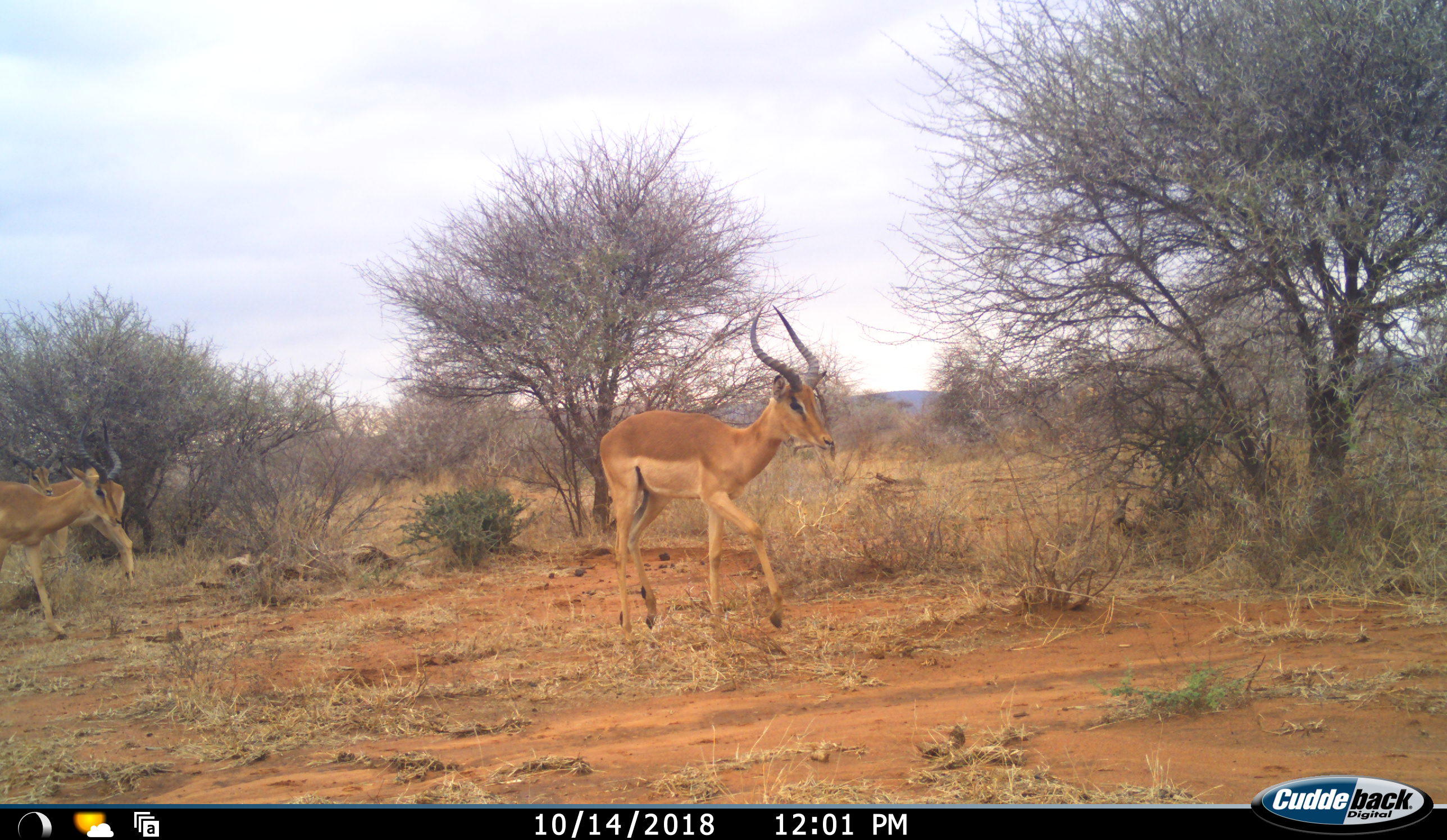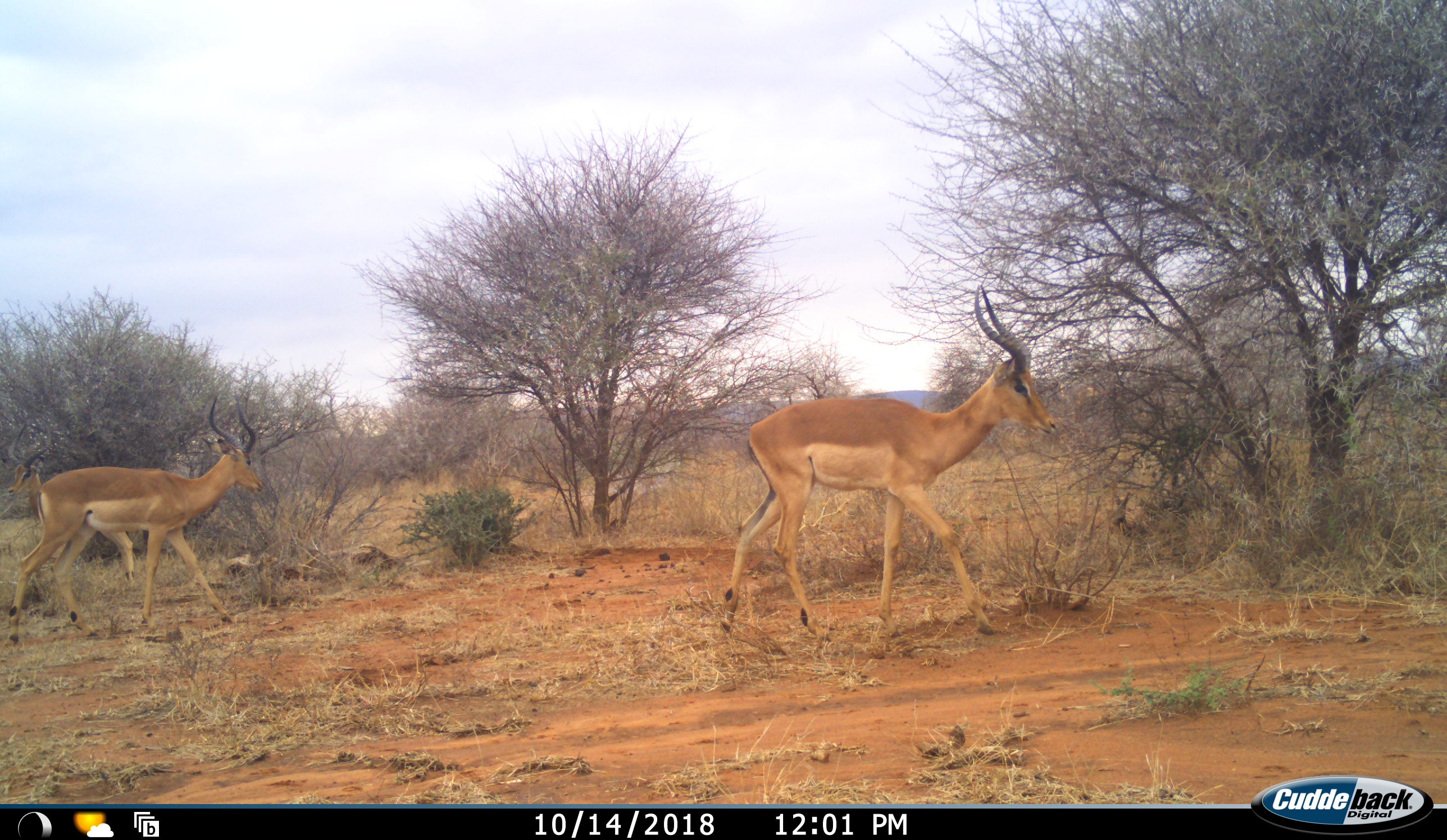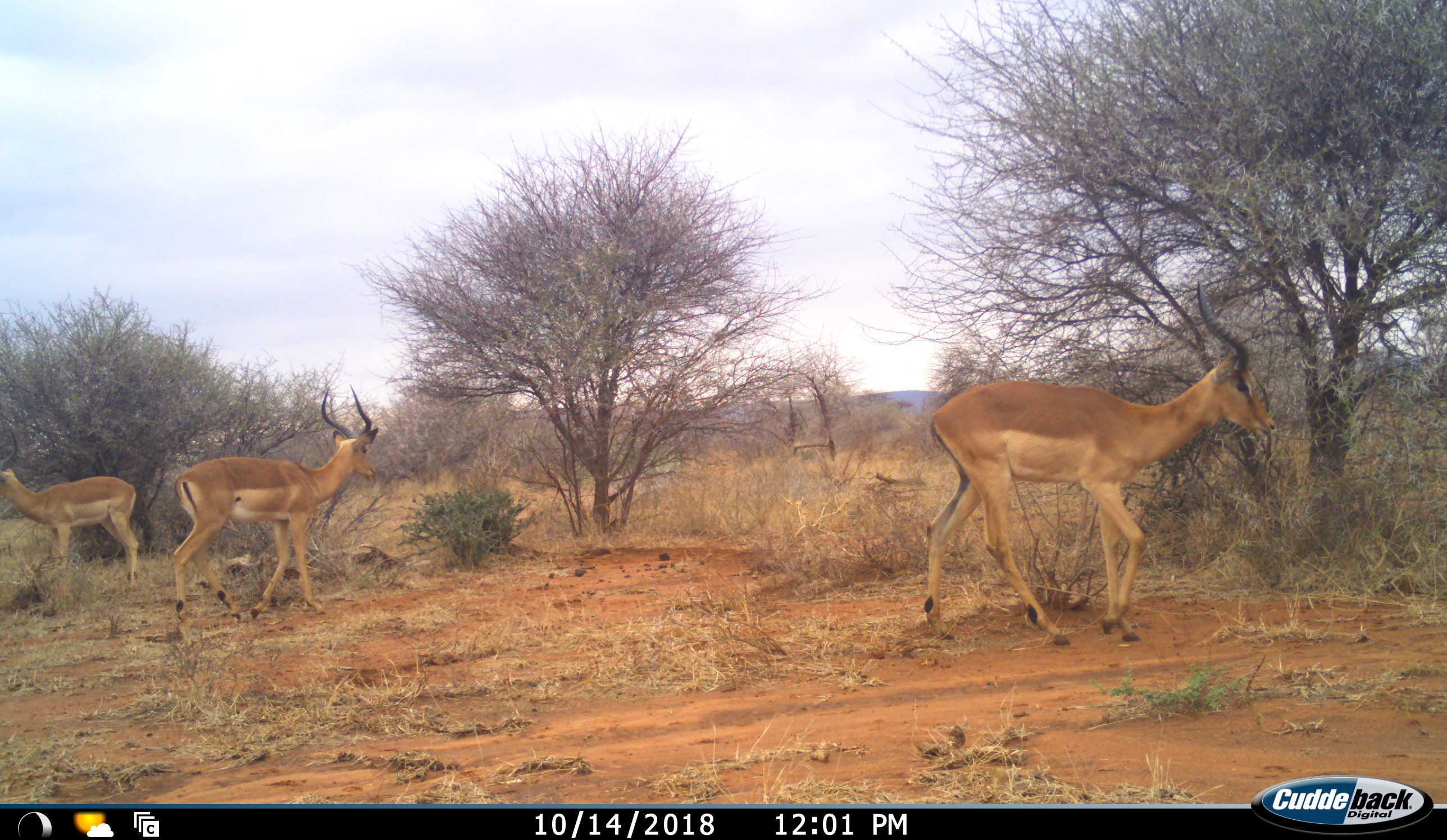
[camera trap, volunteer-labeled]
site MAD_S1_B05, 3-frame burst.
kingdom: Animalia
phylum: Chordata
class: Mammalia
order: Artiodactyla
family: Bovidae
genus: Aepyceros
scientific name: Aepyceros melampus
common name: impala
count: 3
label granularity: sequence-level